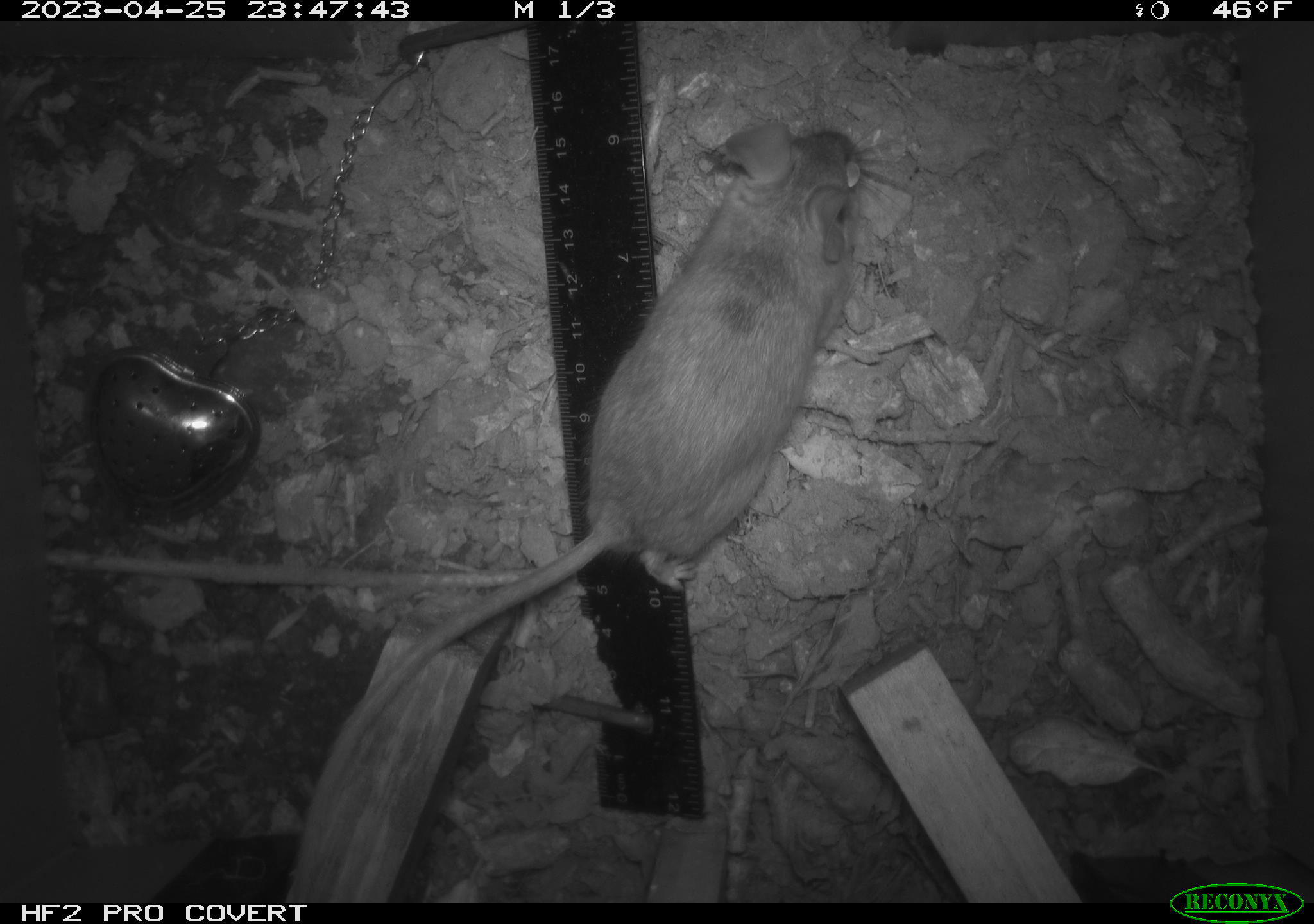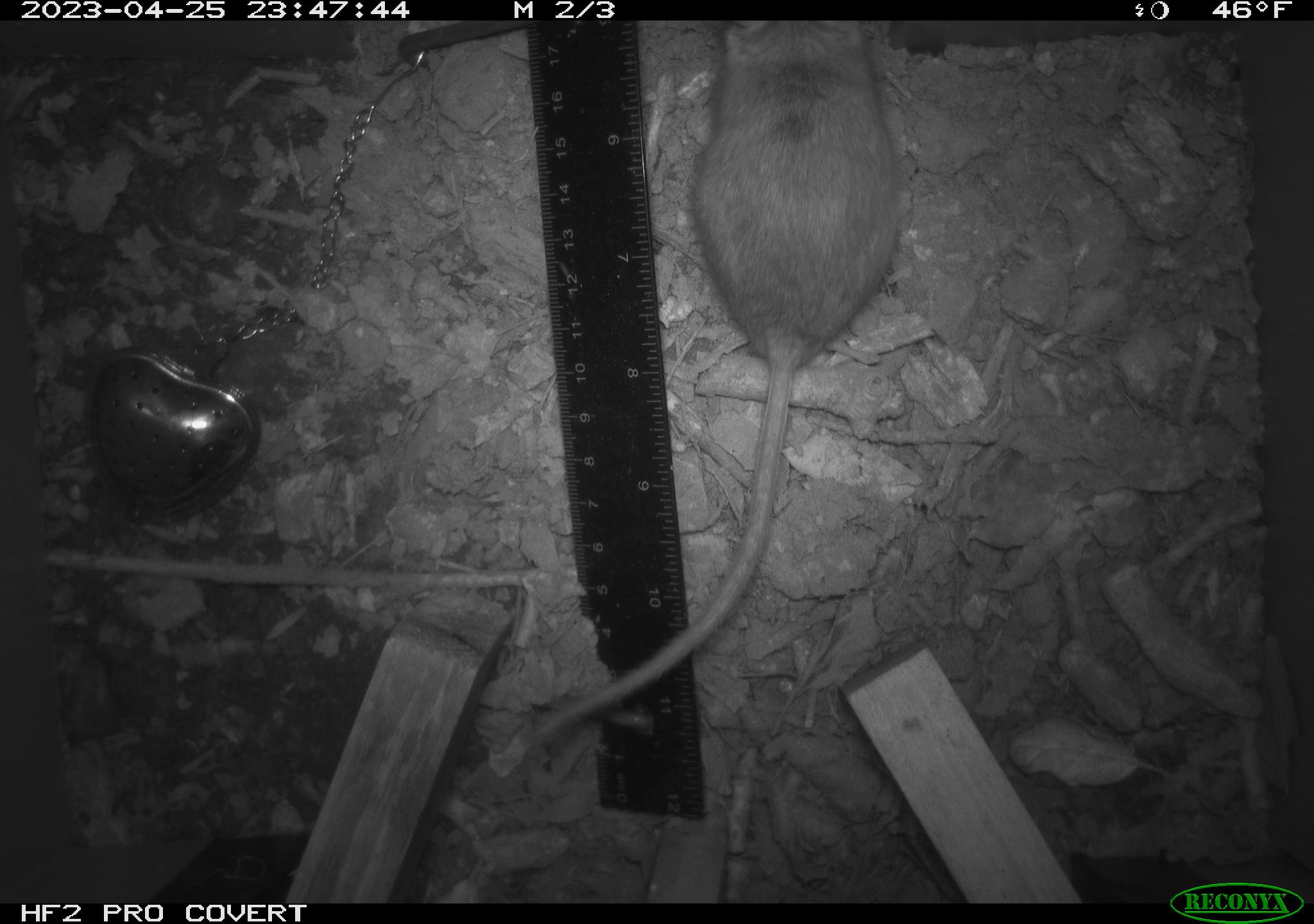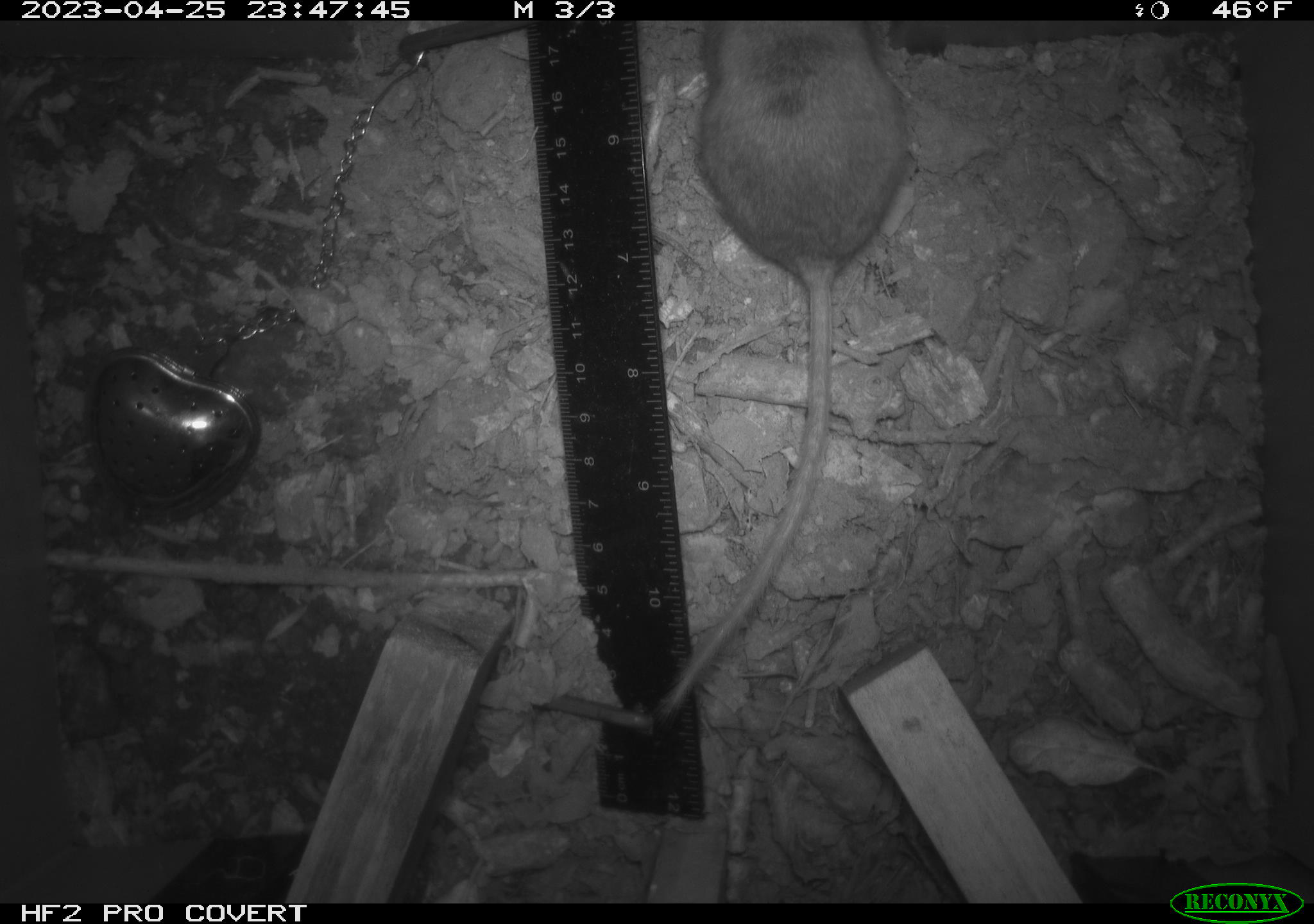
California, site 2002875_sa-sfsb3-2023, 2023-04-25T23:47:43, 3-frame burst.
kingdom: Animalia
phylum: Chordata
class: Mammalia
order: Rodentia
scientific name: Rodentia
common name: mouse species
Mouse species (Rodentia).